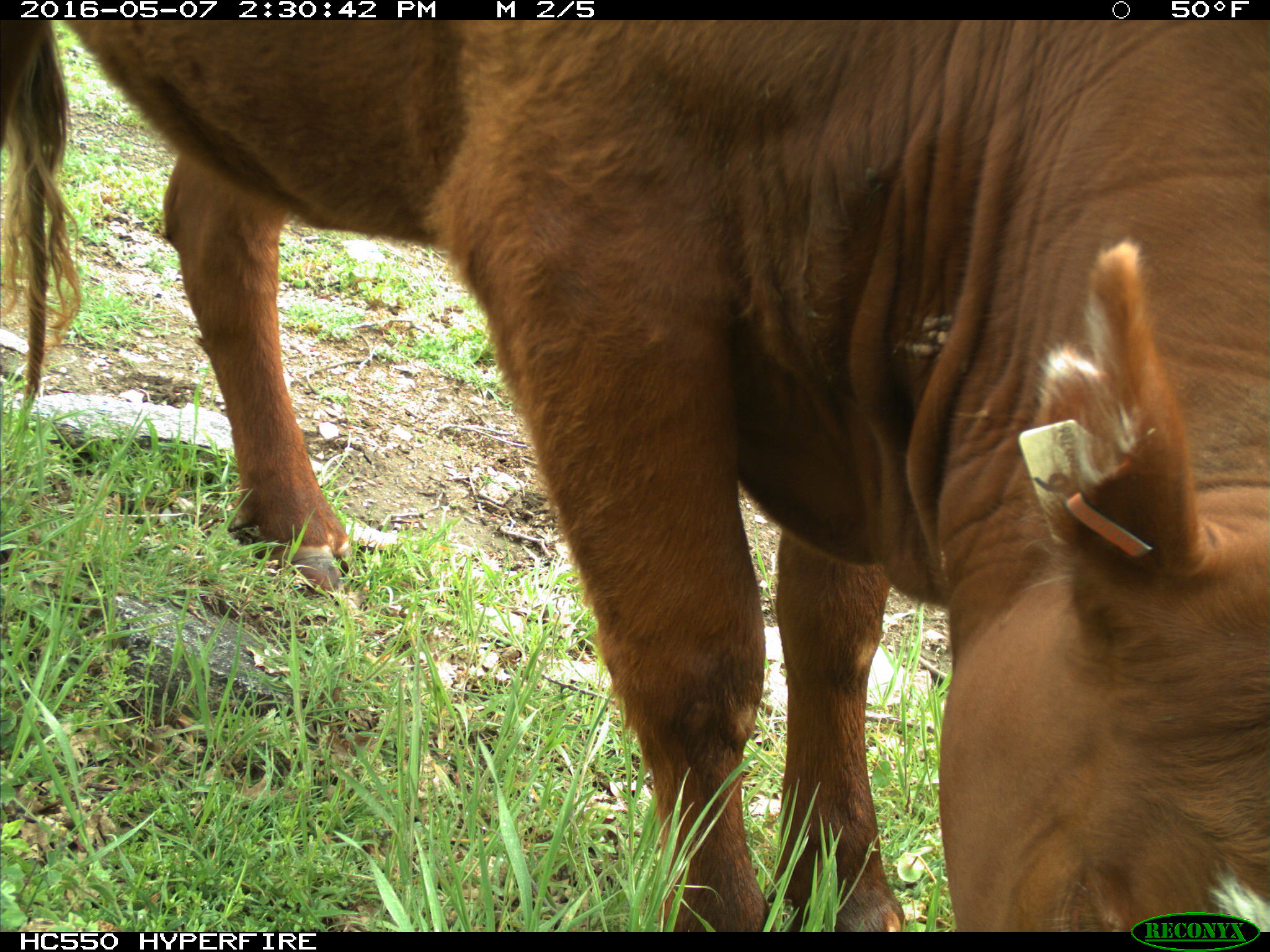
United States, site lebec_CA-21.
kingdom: Animalia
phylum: Chordata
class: Mammalia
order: Artiodactyla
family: Bovidae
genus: Bos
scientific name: Bos taurus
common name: domestic cow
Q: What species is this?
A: Bos taurus (domestic cow).